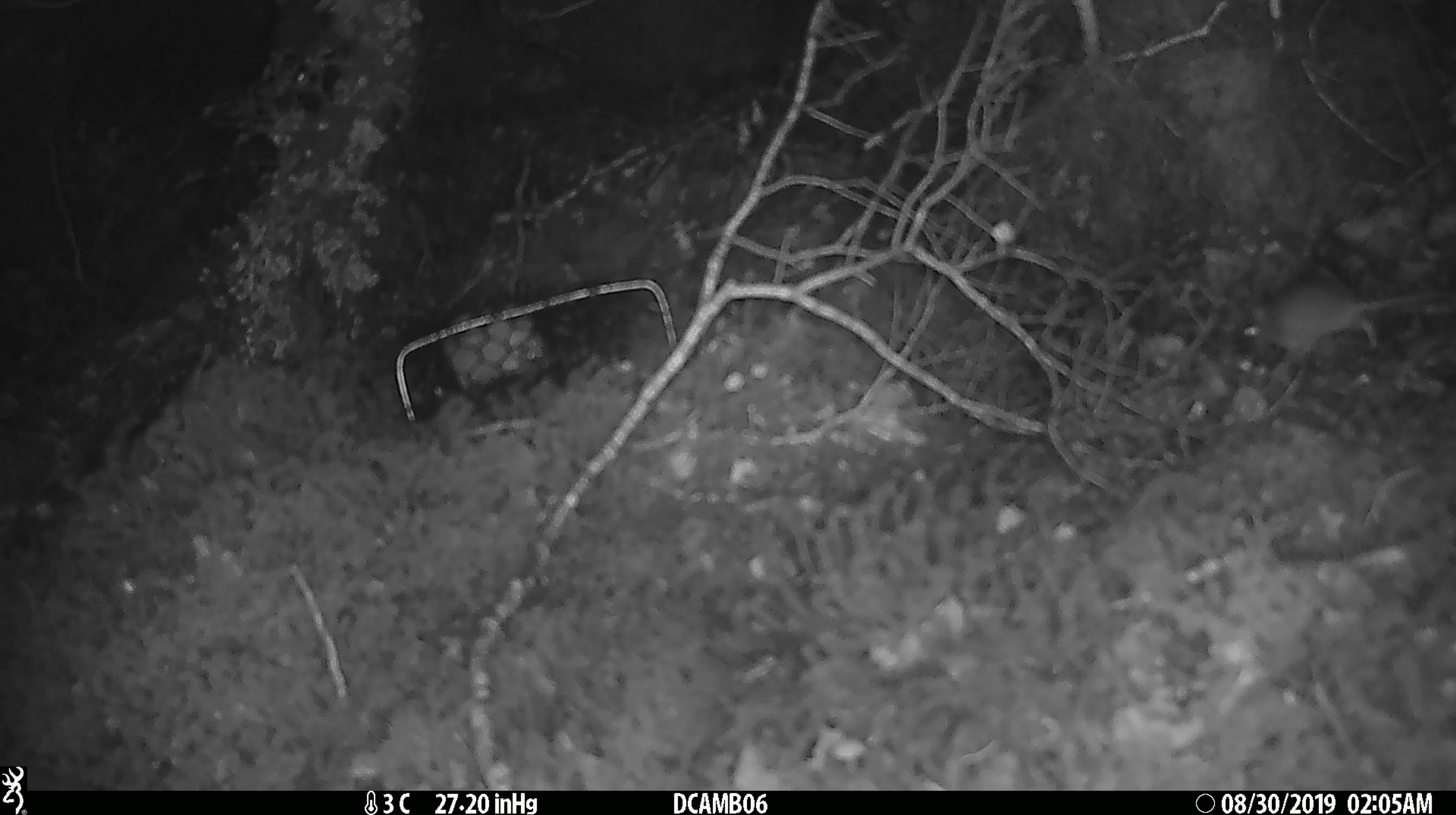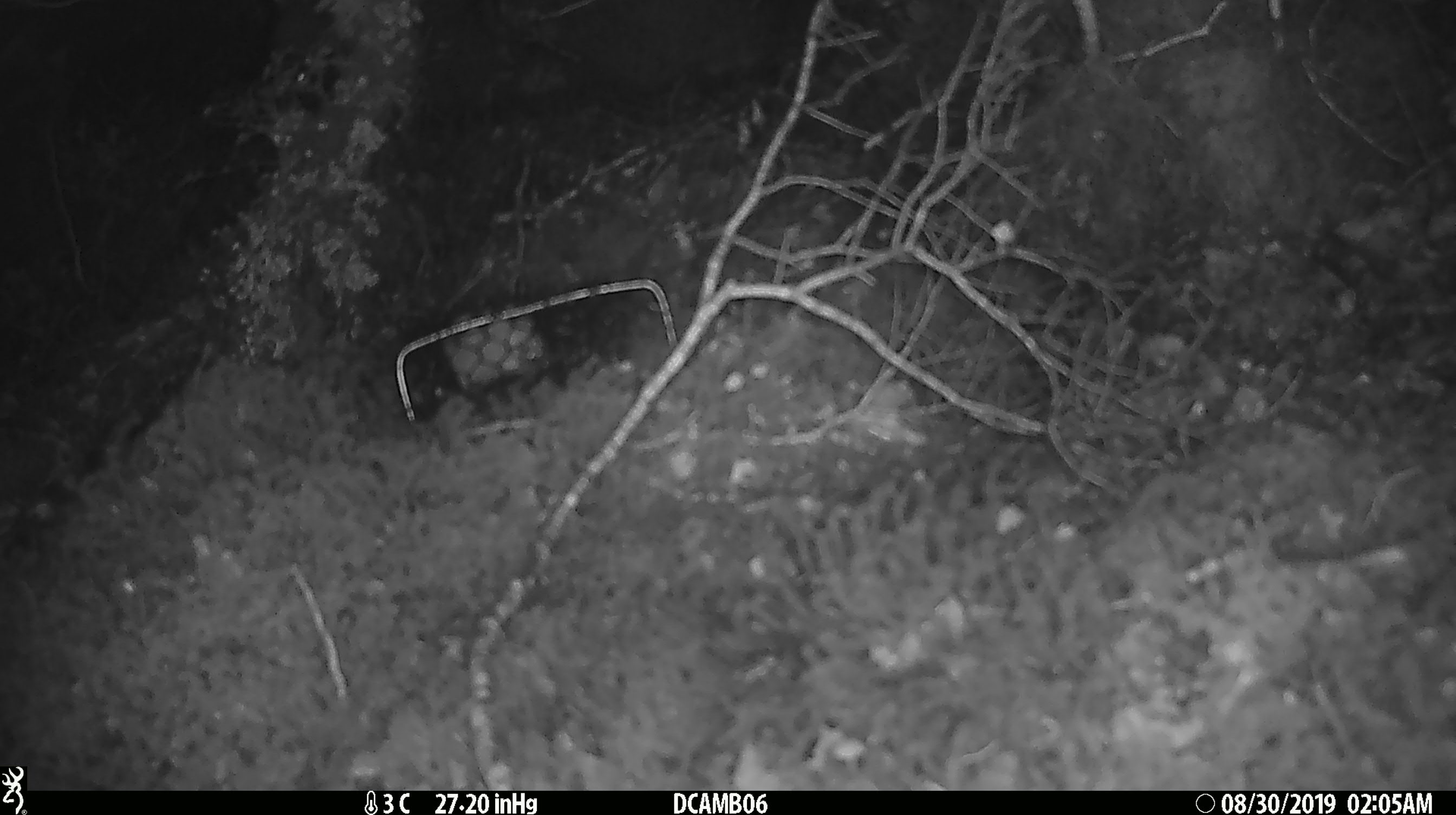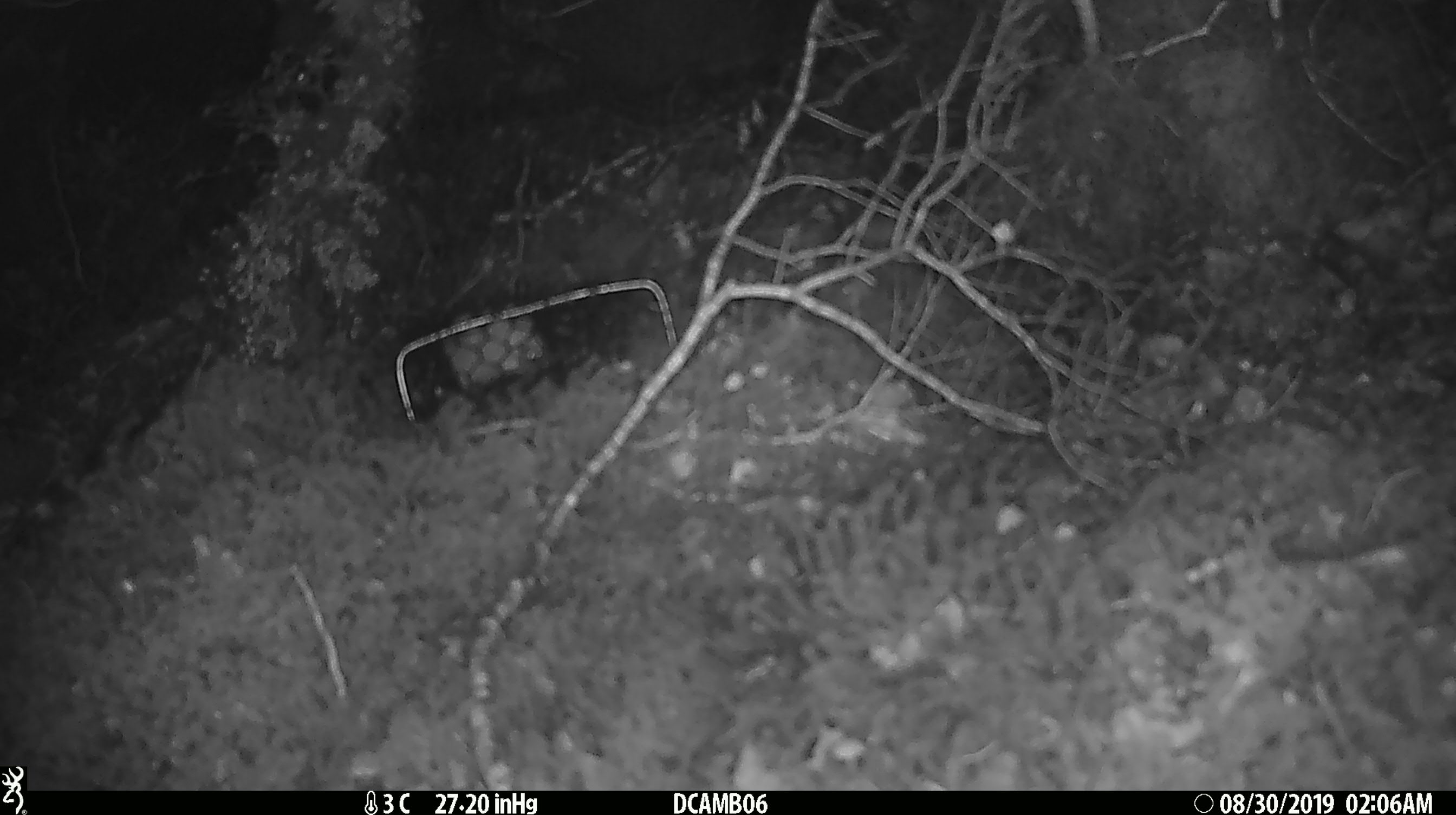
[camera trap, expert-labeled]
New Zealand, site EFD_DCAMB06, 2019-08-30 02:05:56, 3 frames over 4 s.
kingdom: Animalia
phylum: Chordata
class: Mammalia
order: Rodentia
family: Muridae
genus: Mus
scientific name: Mus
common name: mouse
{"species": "mouse (Mus)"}